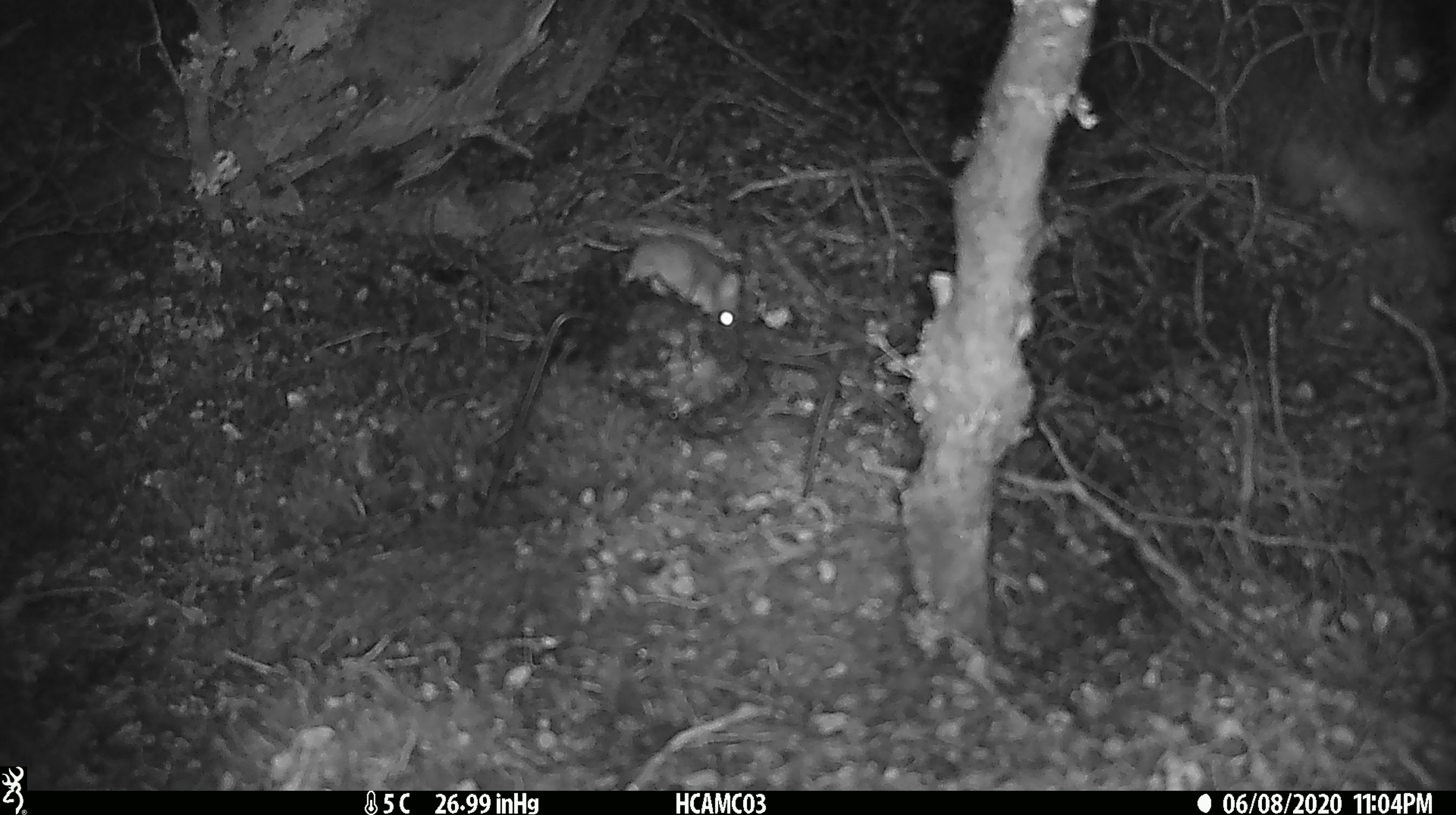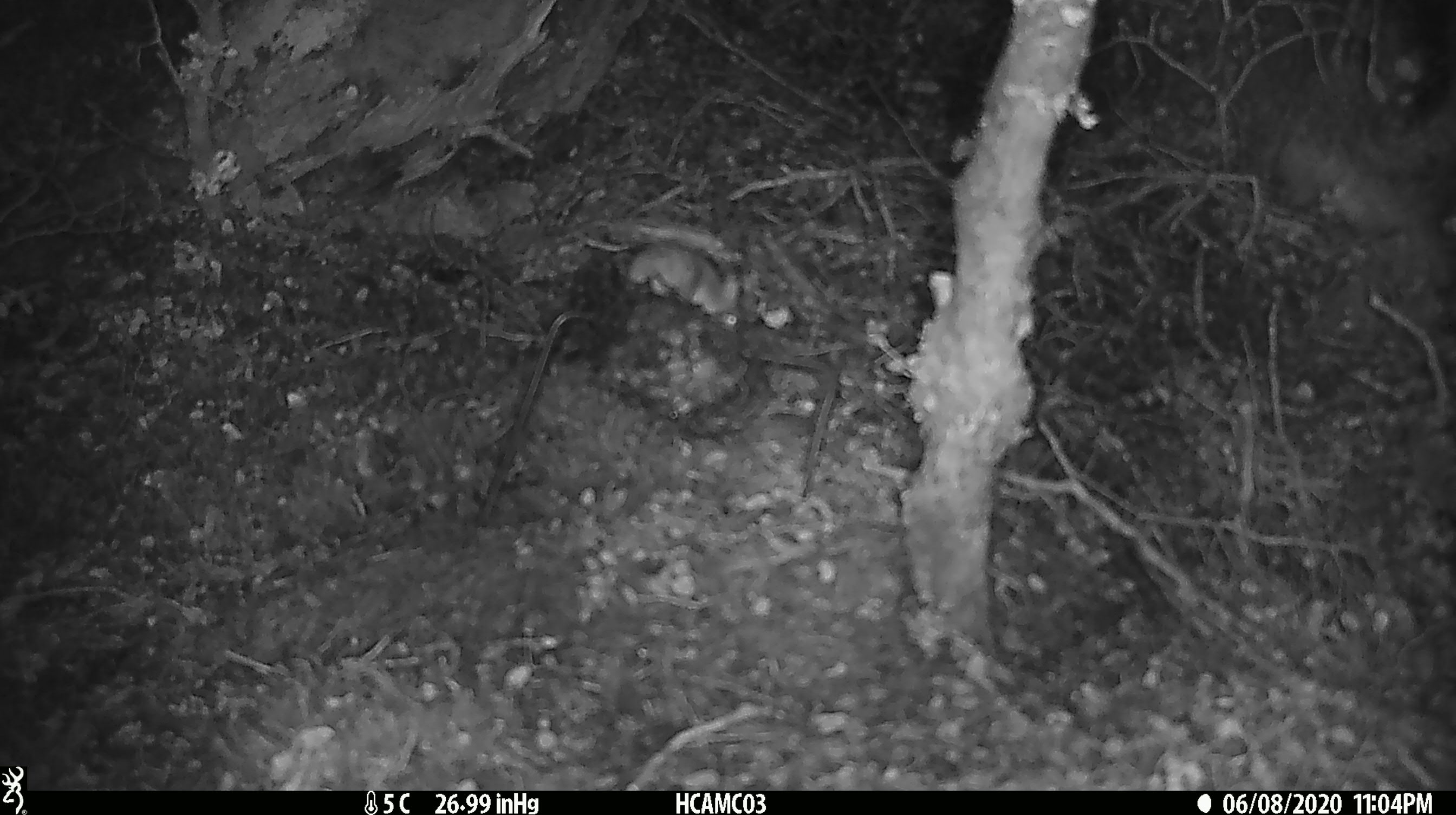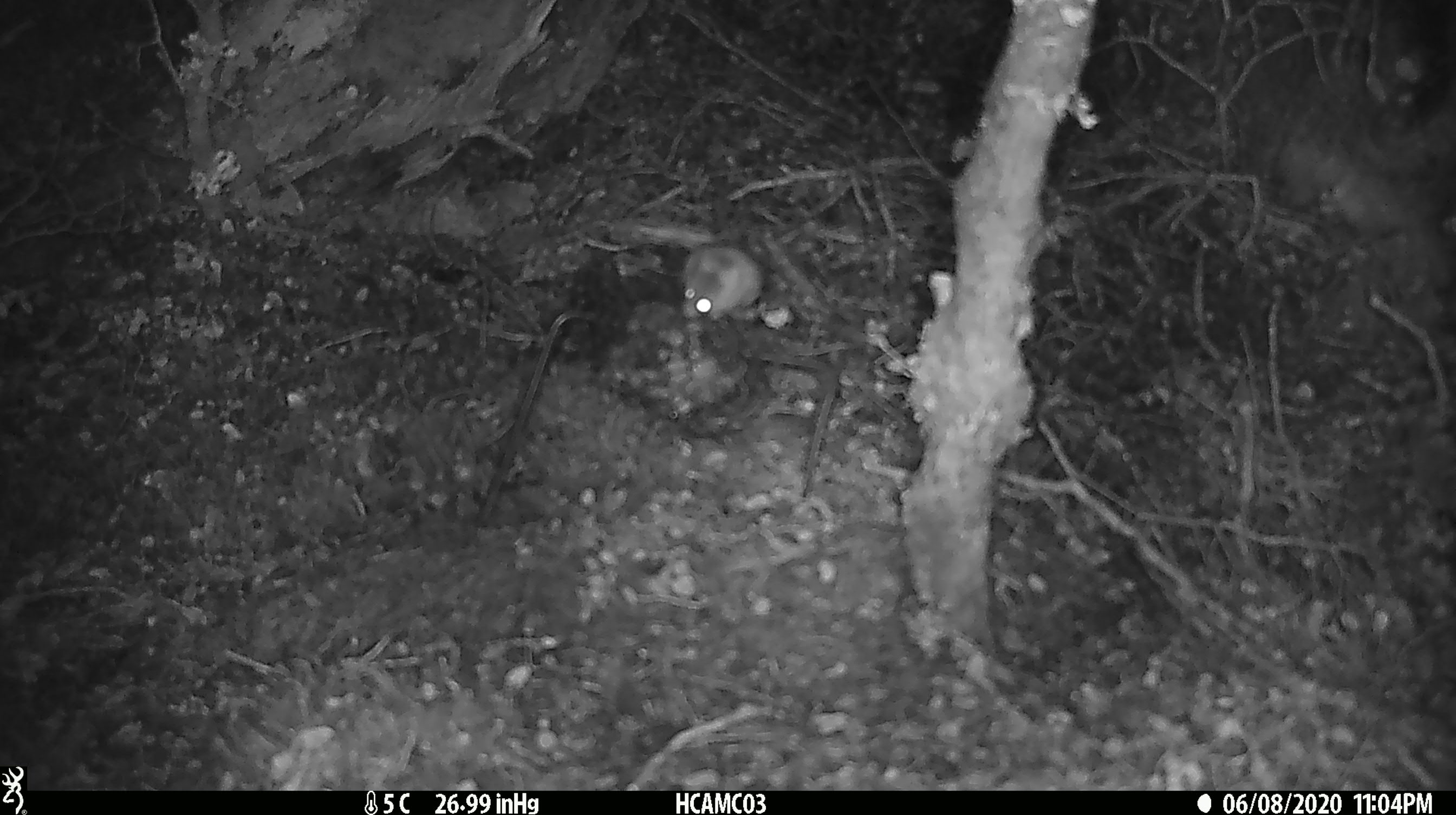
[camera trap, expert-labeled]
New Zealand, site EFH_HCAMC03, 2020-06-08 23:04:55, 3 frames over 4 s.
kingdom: Animalia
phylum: Chordata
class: Mammalia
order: Rodentia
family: Muridae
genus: Mus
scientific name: Mus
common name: mouse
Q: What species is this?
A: Mouse (Mus).